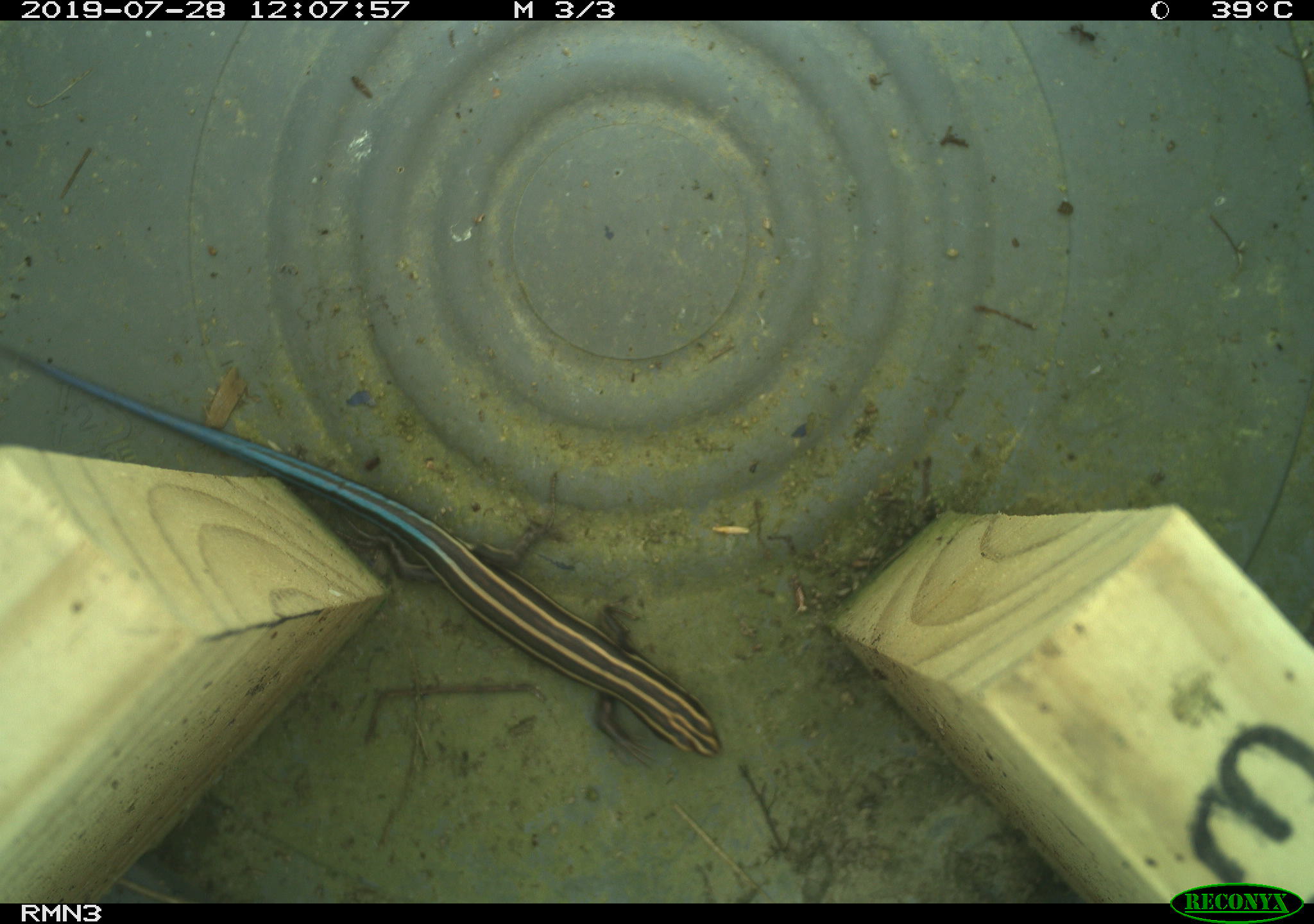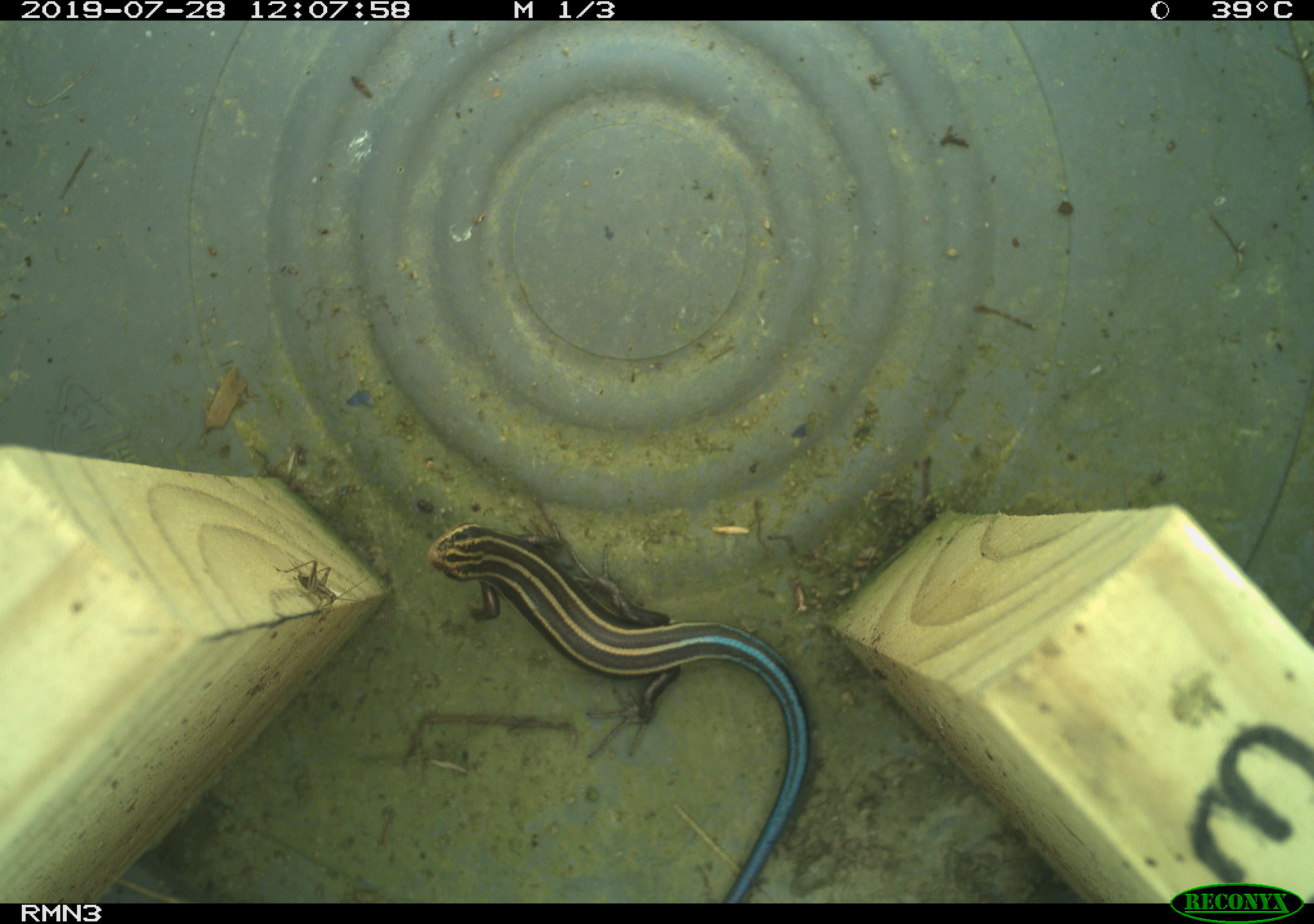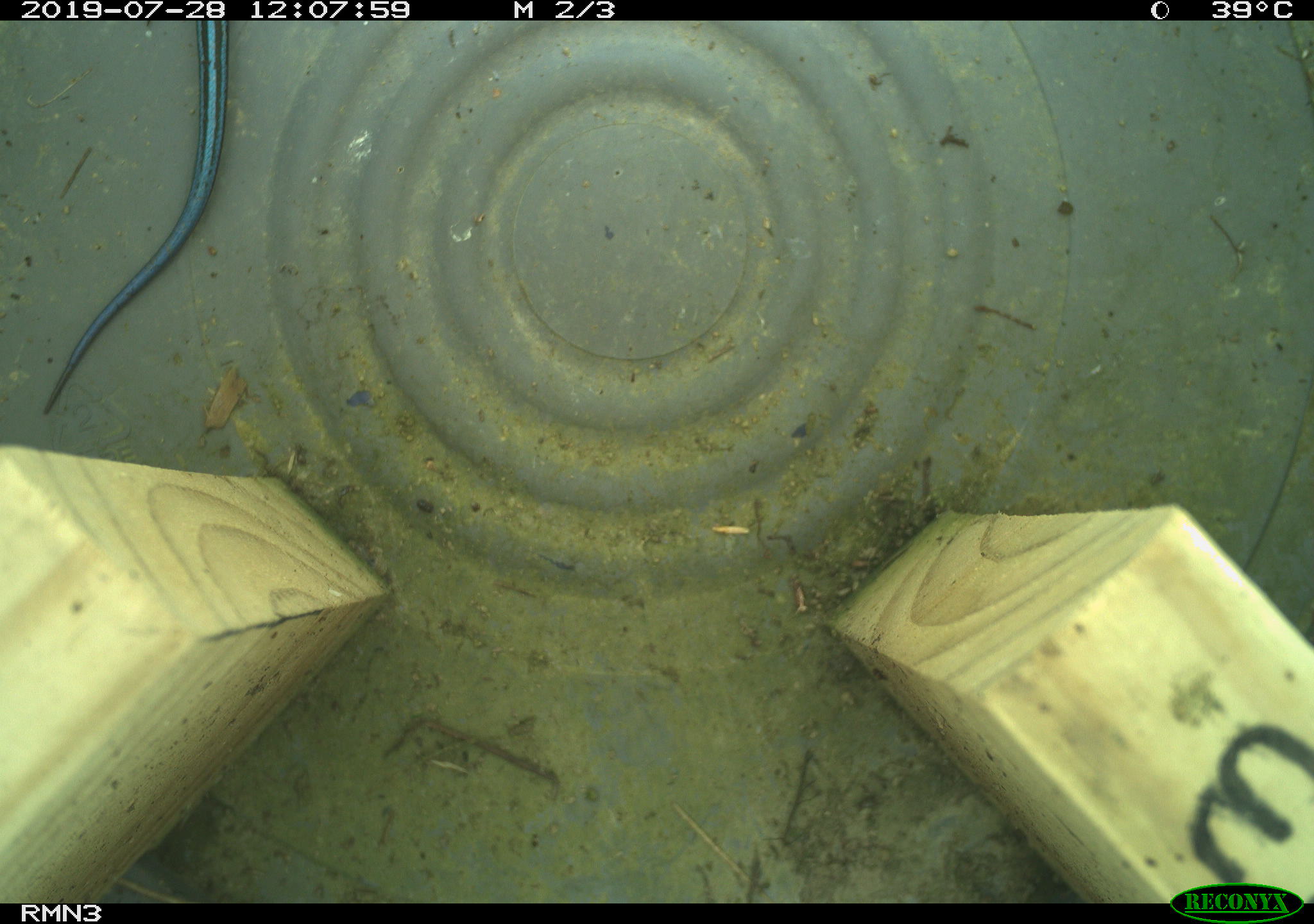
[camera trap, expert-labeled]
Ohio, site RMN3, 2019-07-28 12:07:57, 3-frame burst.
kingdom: Animalia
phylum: Chordata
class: Reptilia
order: Squamata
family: Scincidae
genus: Plestiodon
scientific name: Plestiodon fasciatus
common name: common five-lined skink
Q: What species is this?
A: Common five-lined skink (Plestiodon fasciatus).